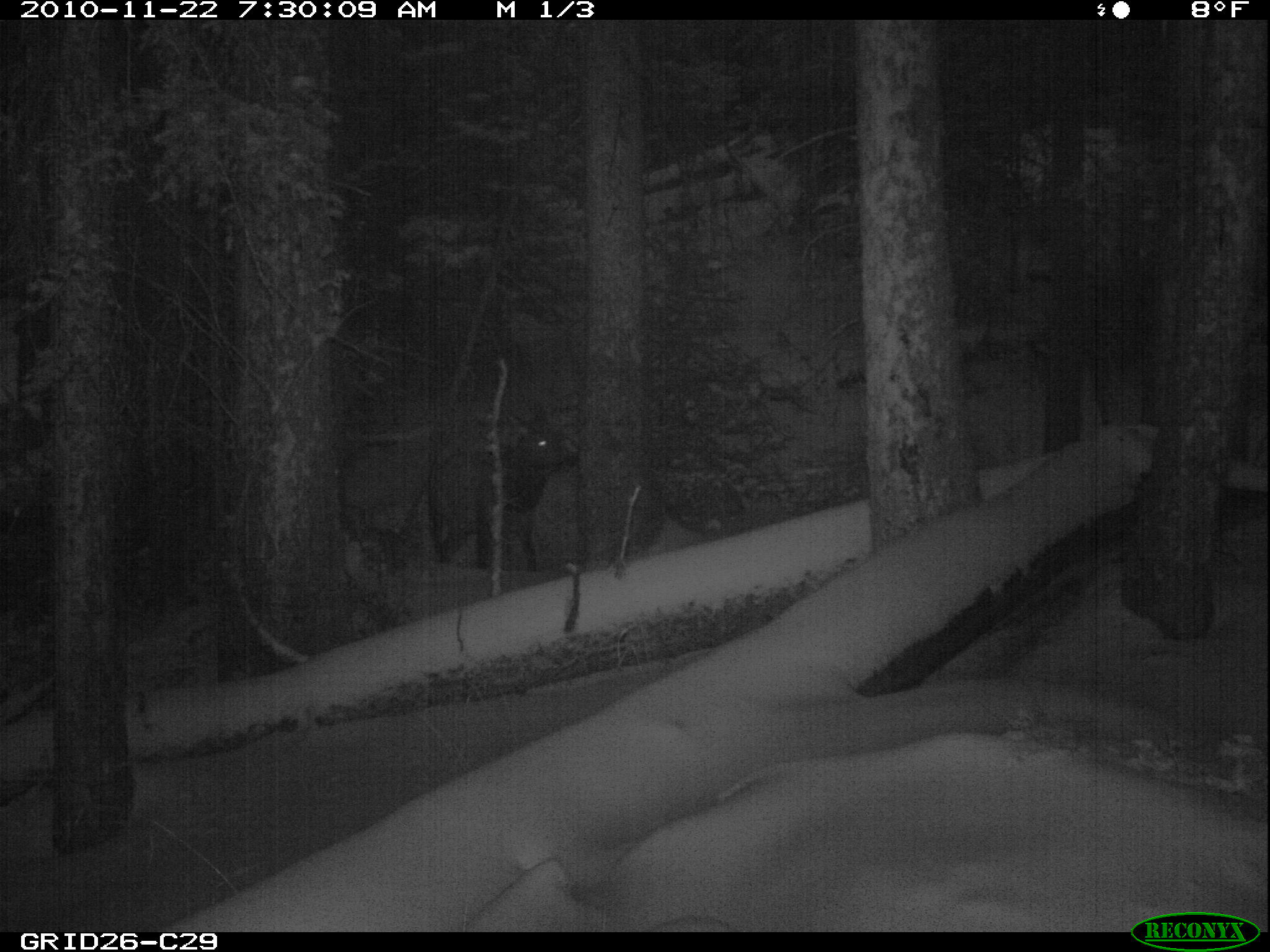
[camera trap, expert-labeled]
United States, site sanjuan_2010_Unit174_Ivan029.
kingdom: Animalia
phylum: Chordata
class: Mammalia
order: Artiodactyla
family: Cervidae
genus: Cervus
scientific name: Cervus elaphus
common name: red deer